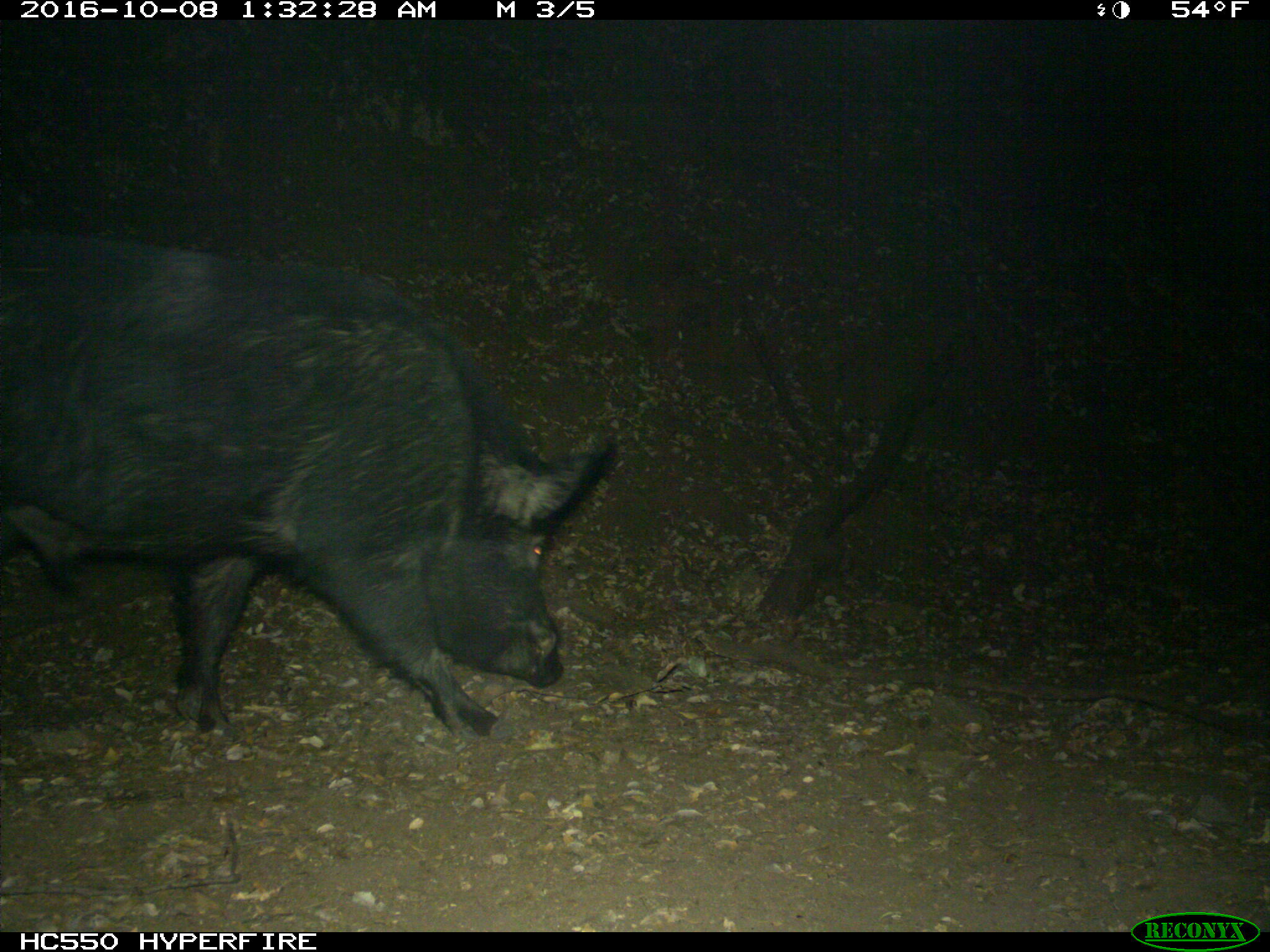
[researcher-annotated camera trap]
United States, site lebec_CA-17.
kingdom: Animalia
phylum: Chordata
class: Mammalia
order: Artiodactyla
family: Suidae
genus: Sus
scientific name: Sus scrofa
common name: wild boar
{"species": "Sus scrofa (wild boar)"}